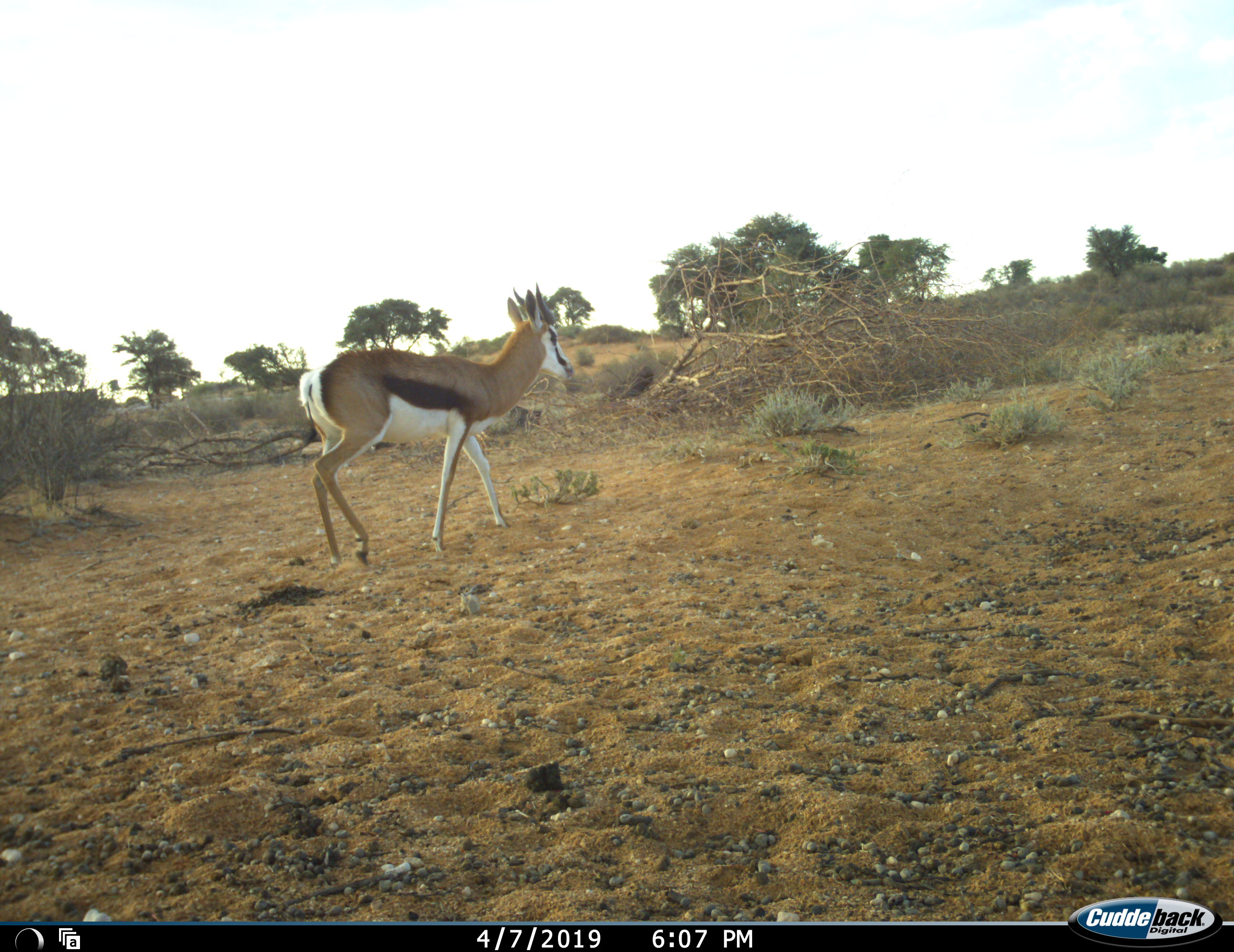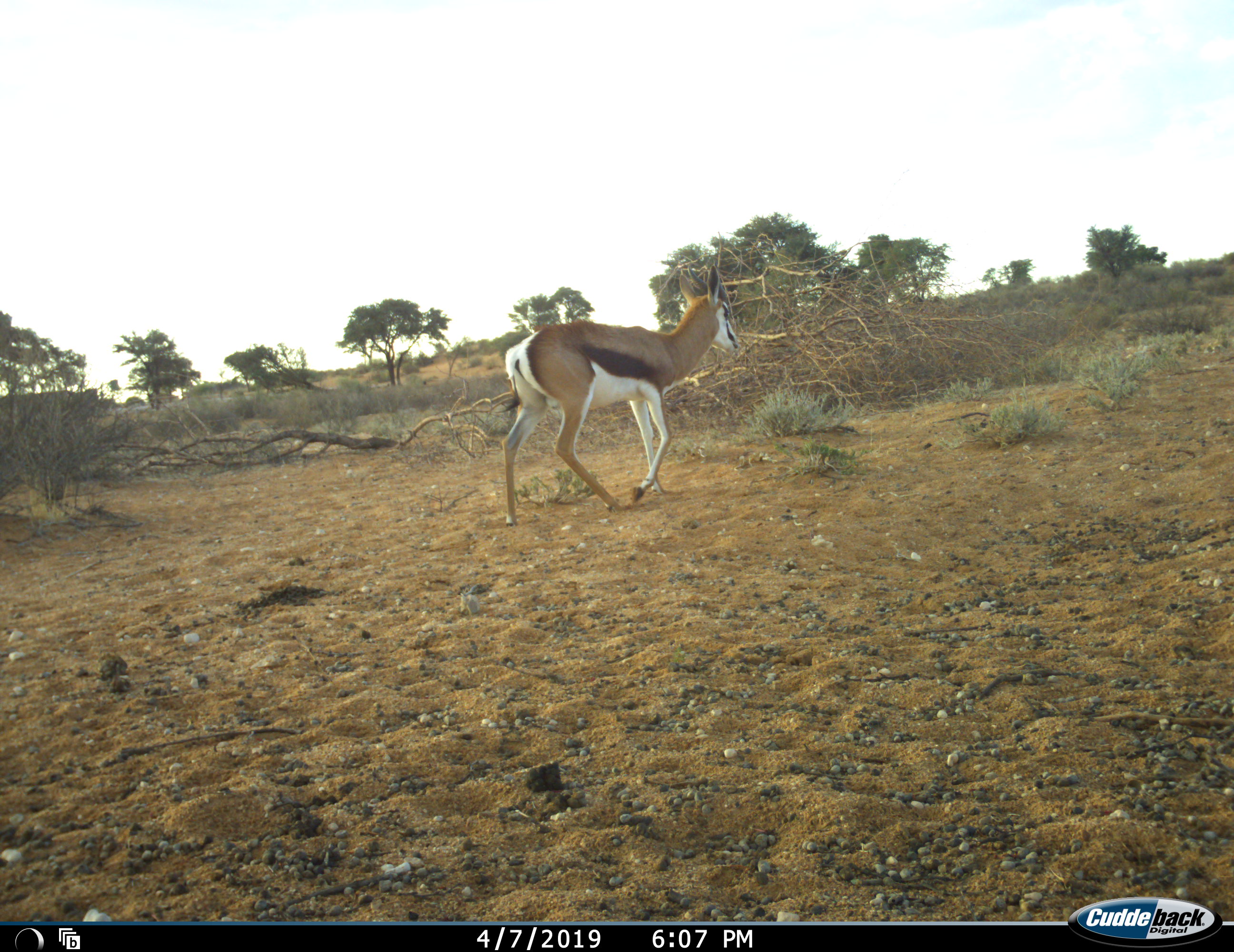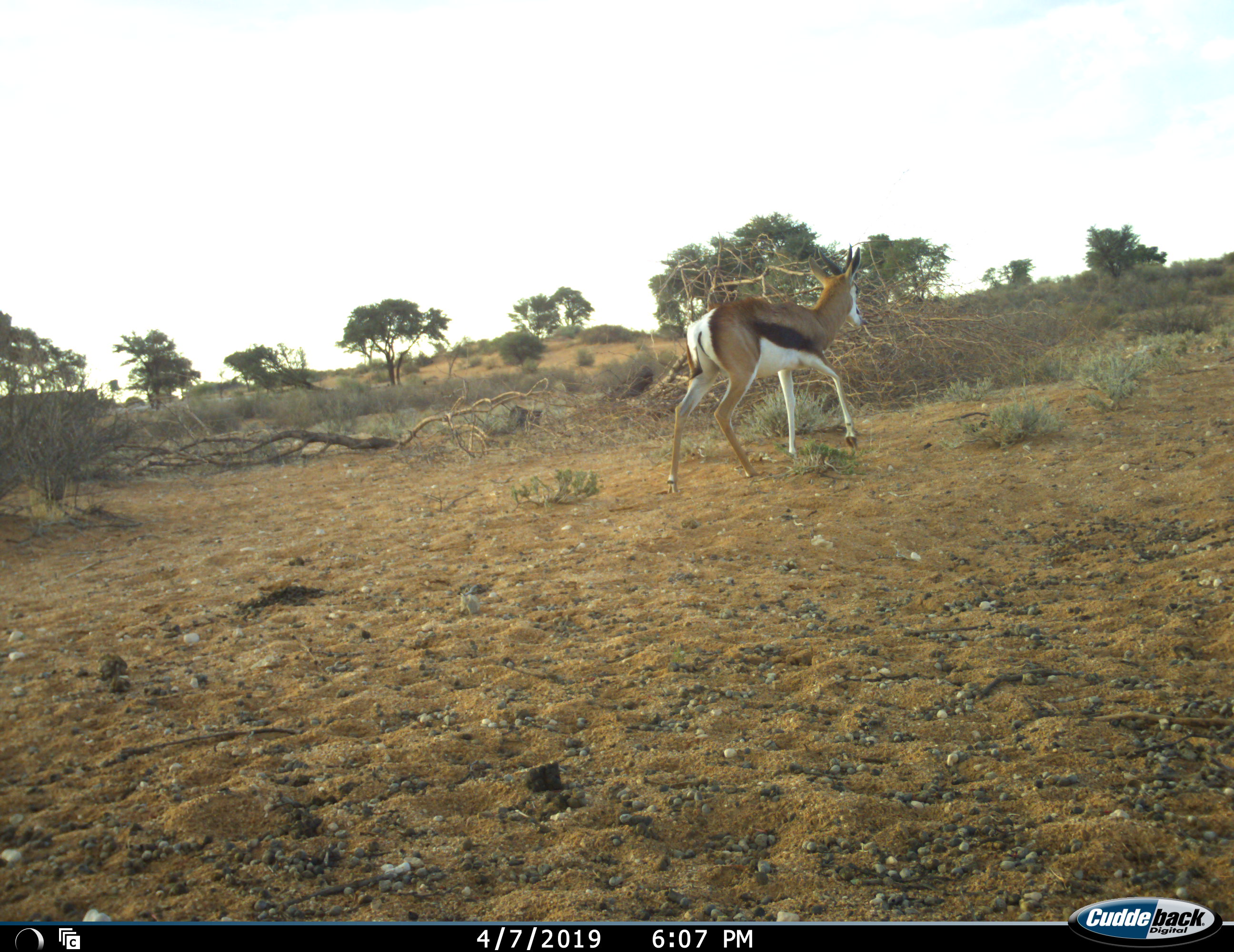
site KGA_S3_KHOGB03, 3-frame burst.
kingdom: Animalia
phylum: Chordata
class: Mammalia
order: Artiodactyla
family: Bovidae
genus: Antidorcas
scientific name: Antidorcas marsupialis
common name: springbok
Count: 1.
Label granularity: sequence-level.